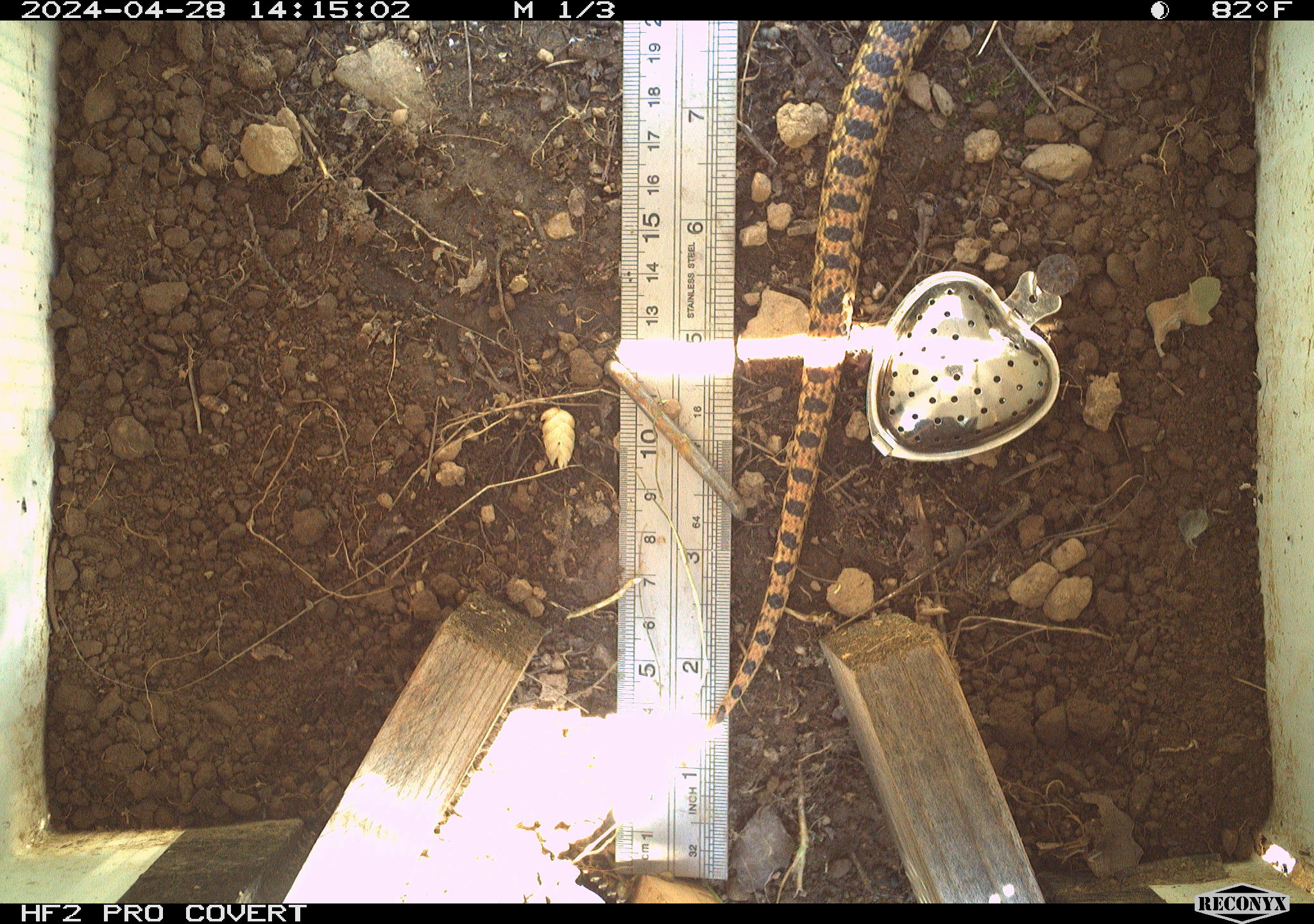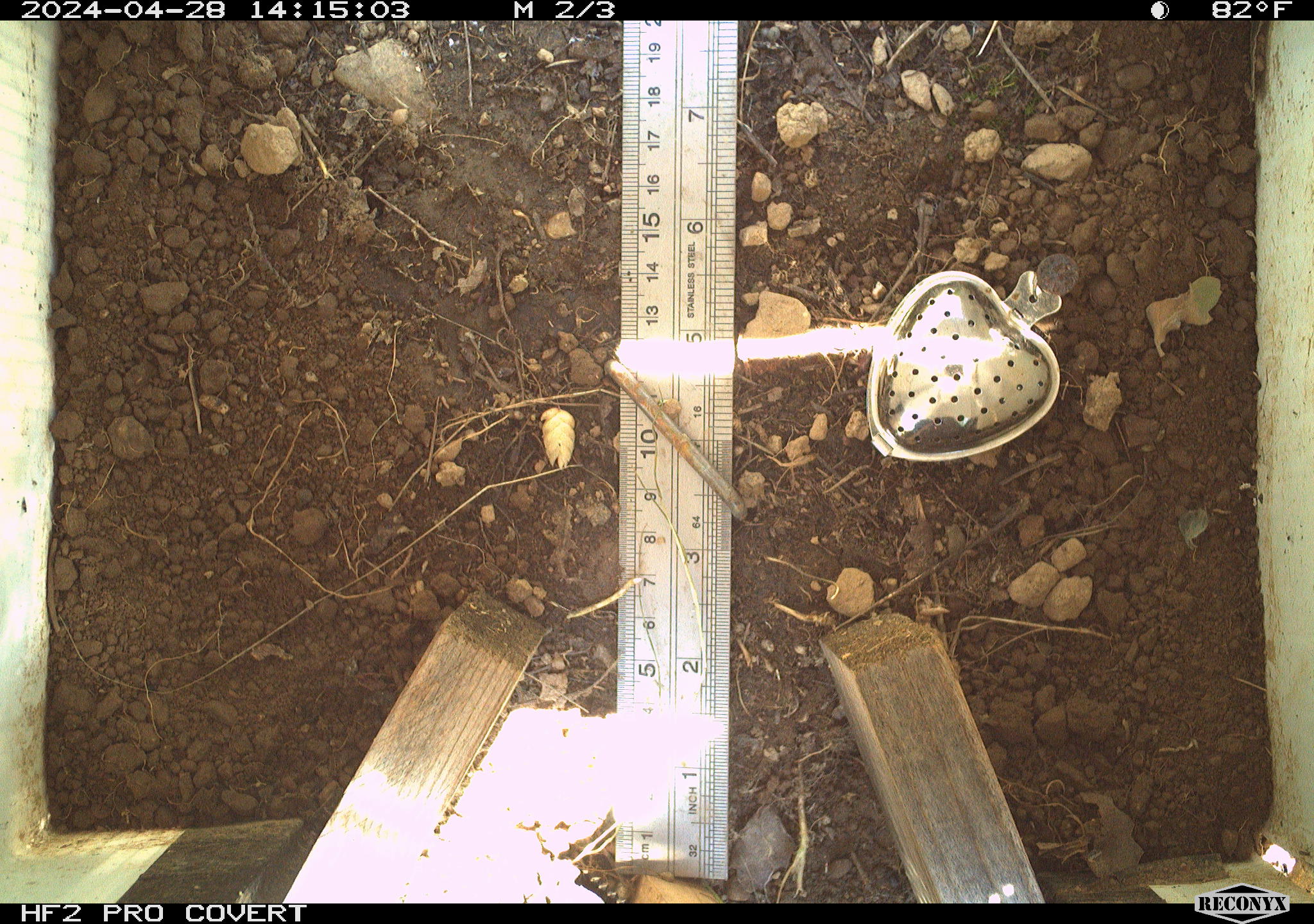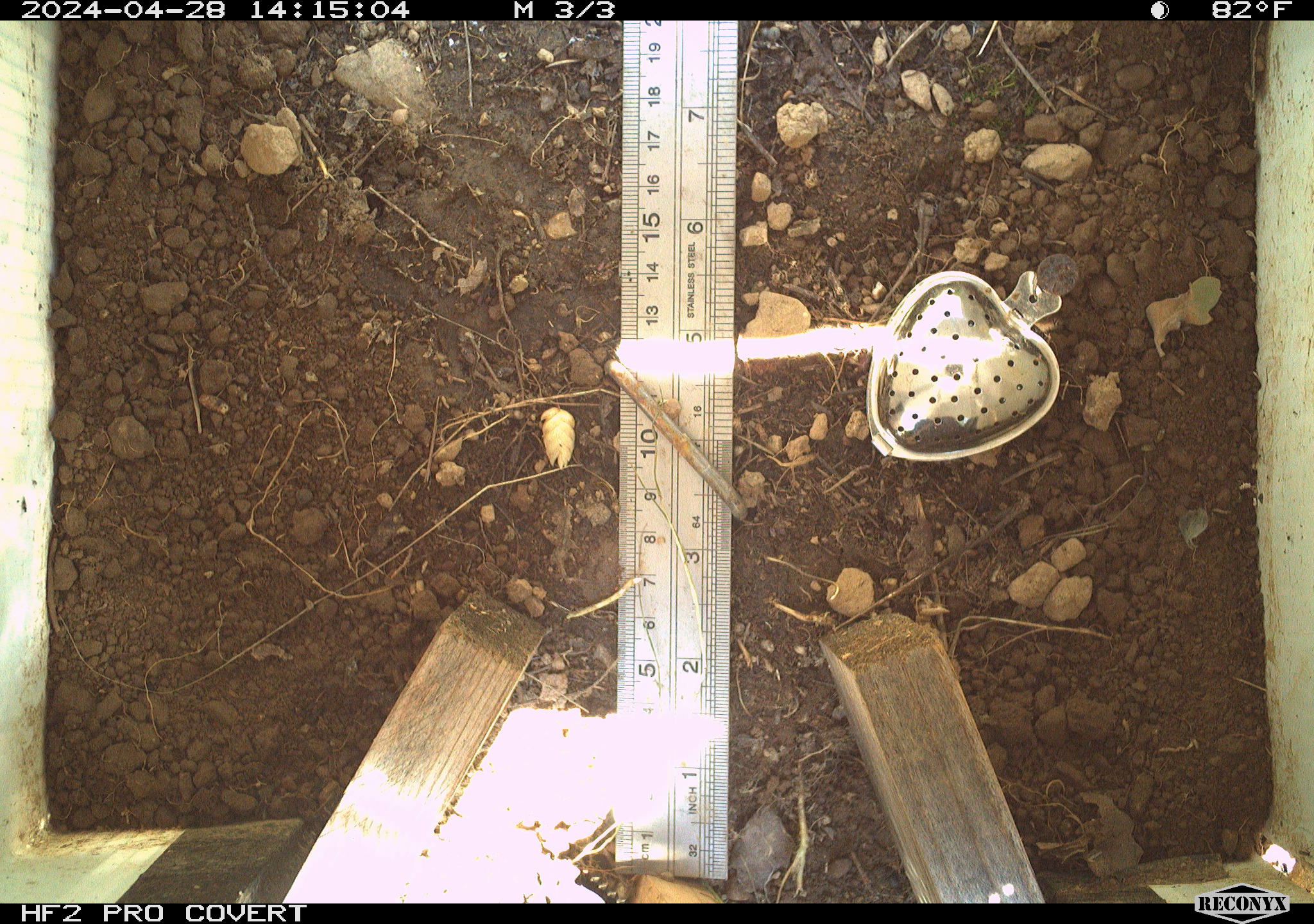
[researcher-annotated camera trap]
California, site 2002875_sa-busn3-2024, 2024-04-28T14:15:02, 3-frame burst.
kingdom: Animalia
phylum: Chordata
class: Reptilia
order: Squamata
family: Colubridae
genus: Pituophis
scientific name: Pituophis catenifer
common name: gophersnake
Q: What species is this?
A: Gophersnake (Pituophis catenifer).